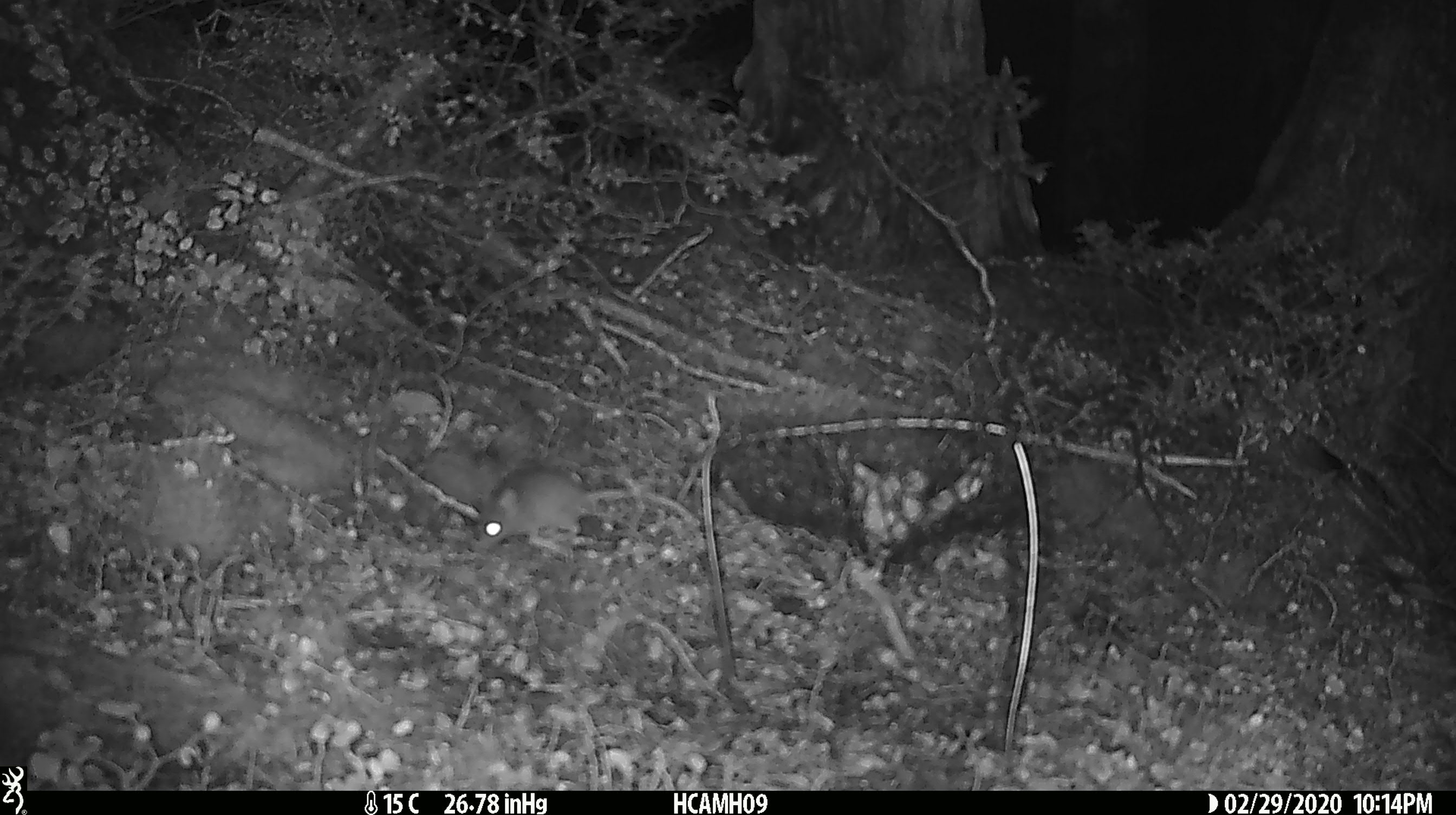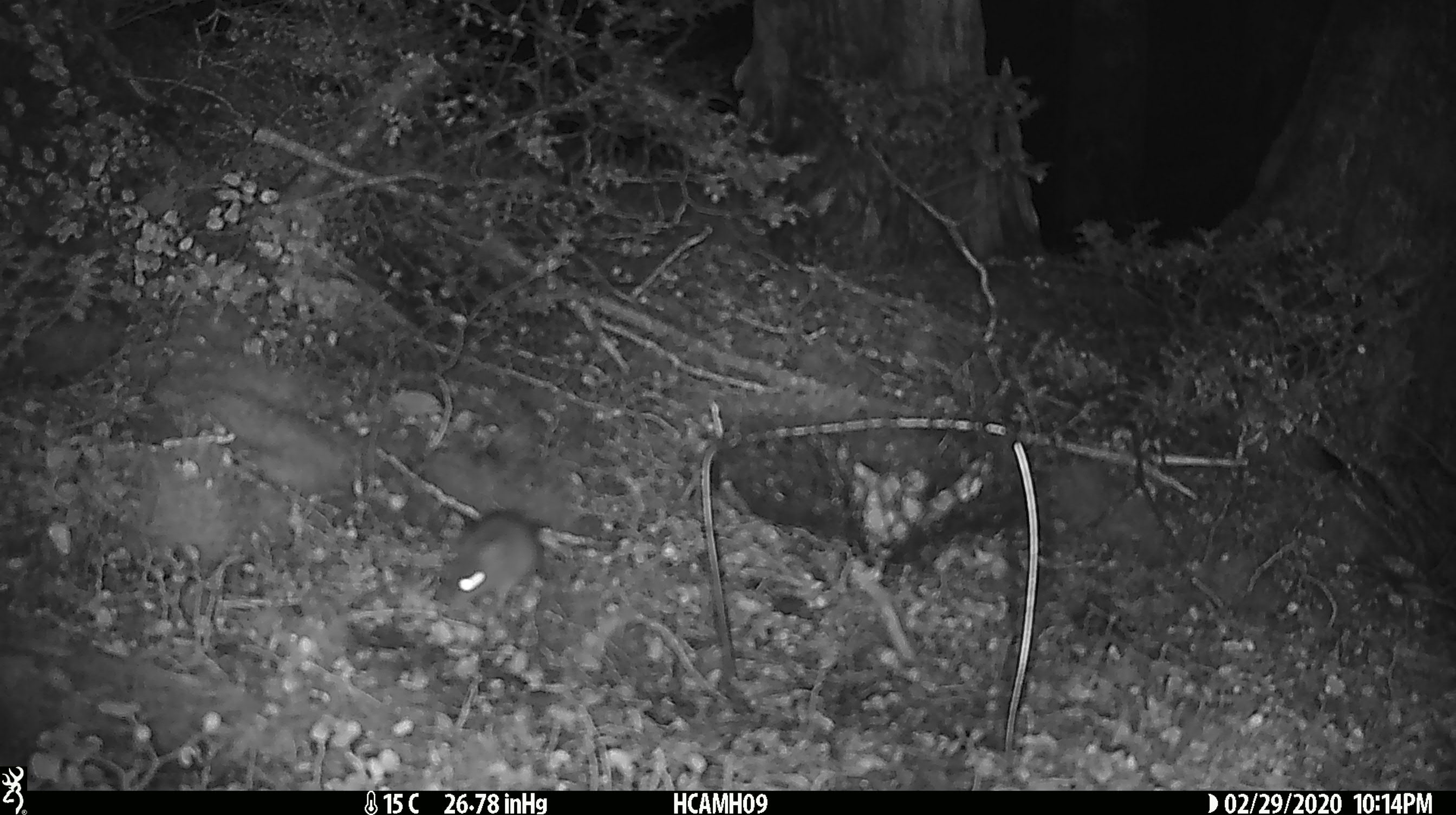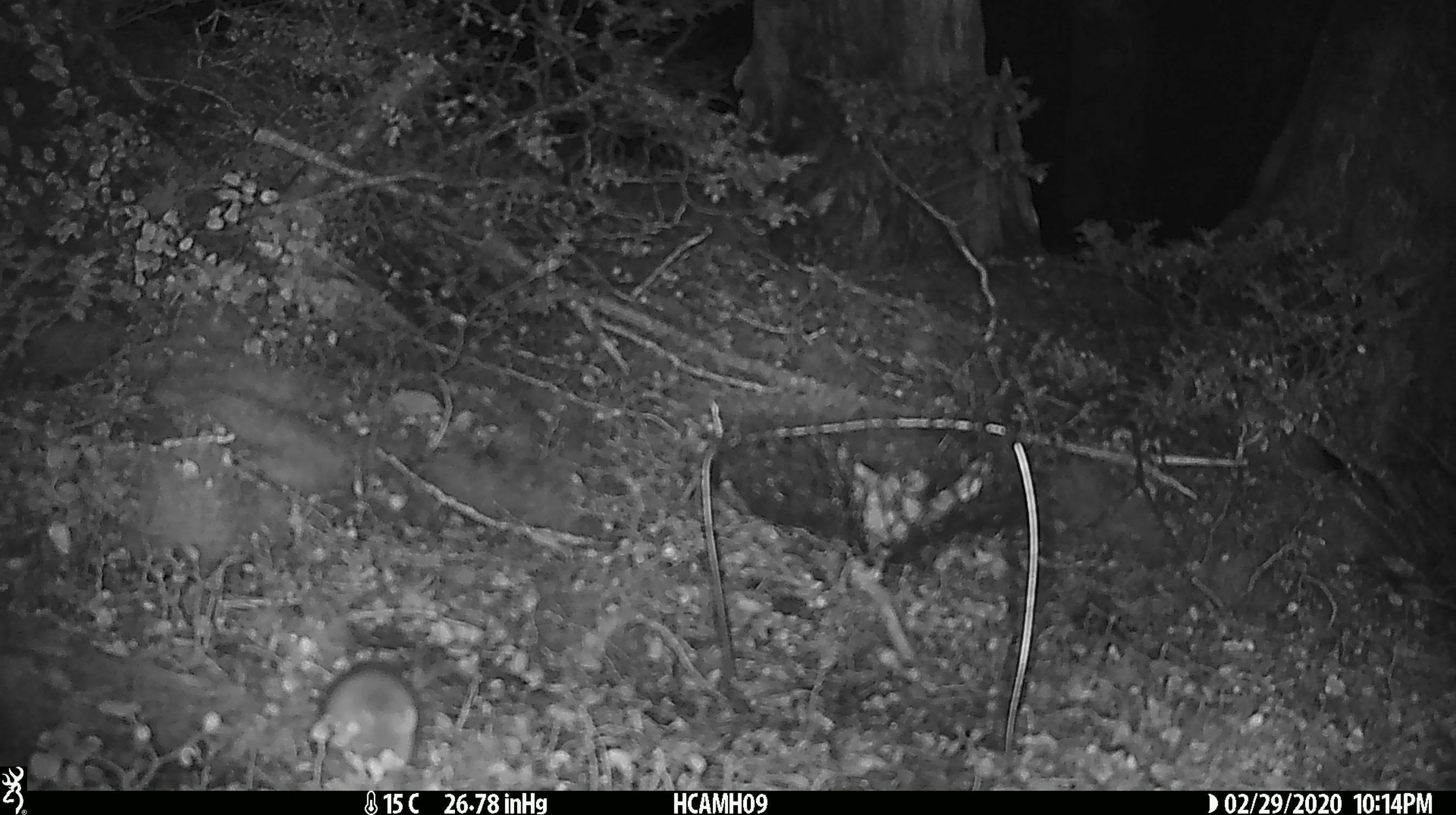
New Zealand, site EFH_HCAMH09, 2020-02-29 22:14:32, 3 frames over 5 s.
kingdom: Animalia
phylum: Chordata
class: Mammalia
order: Rodentia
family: Muridae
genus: Mus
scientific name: Mus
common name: mouse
Mouse (Mus).